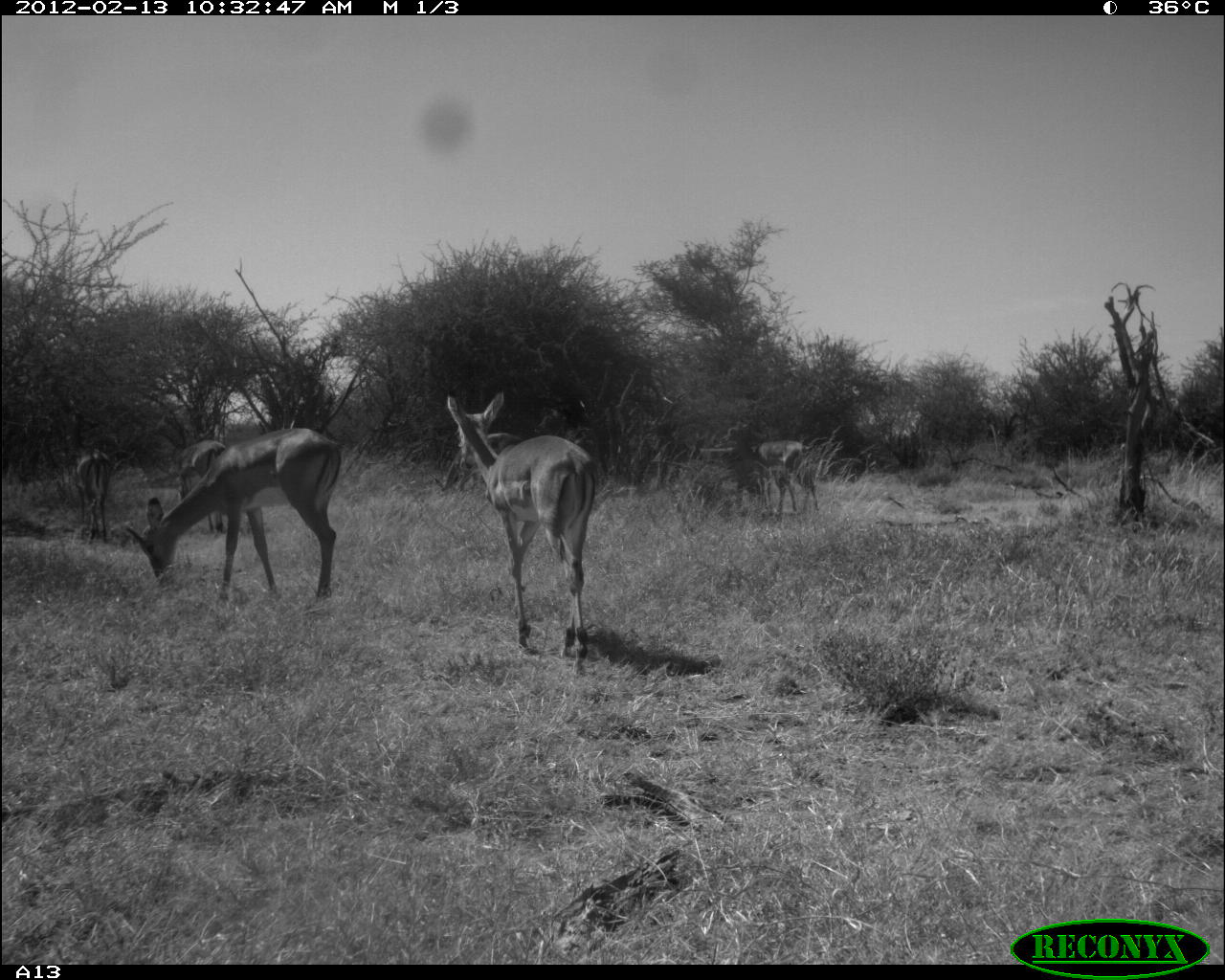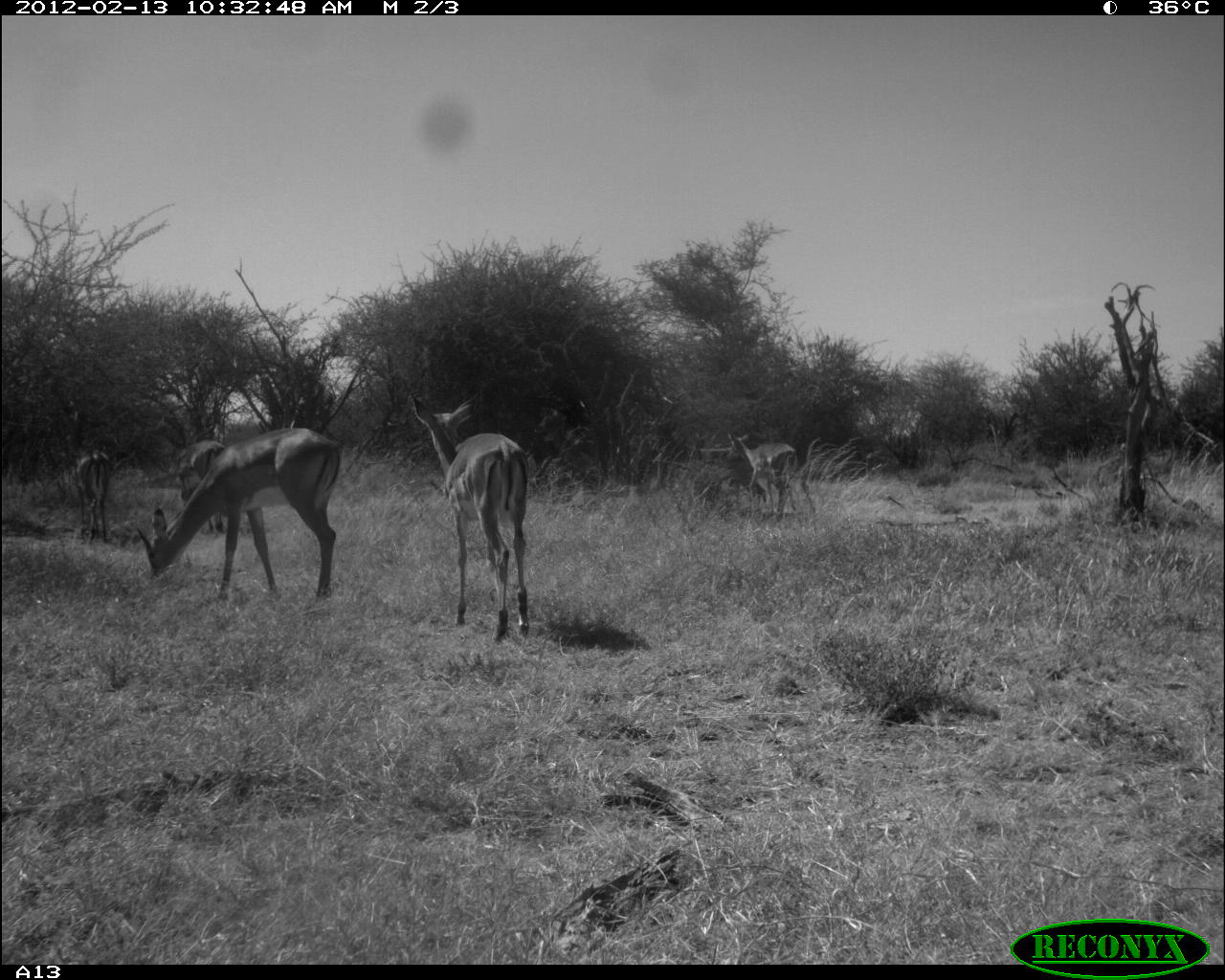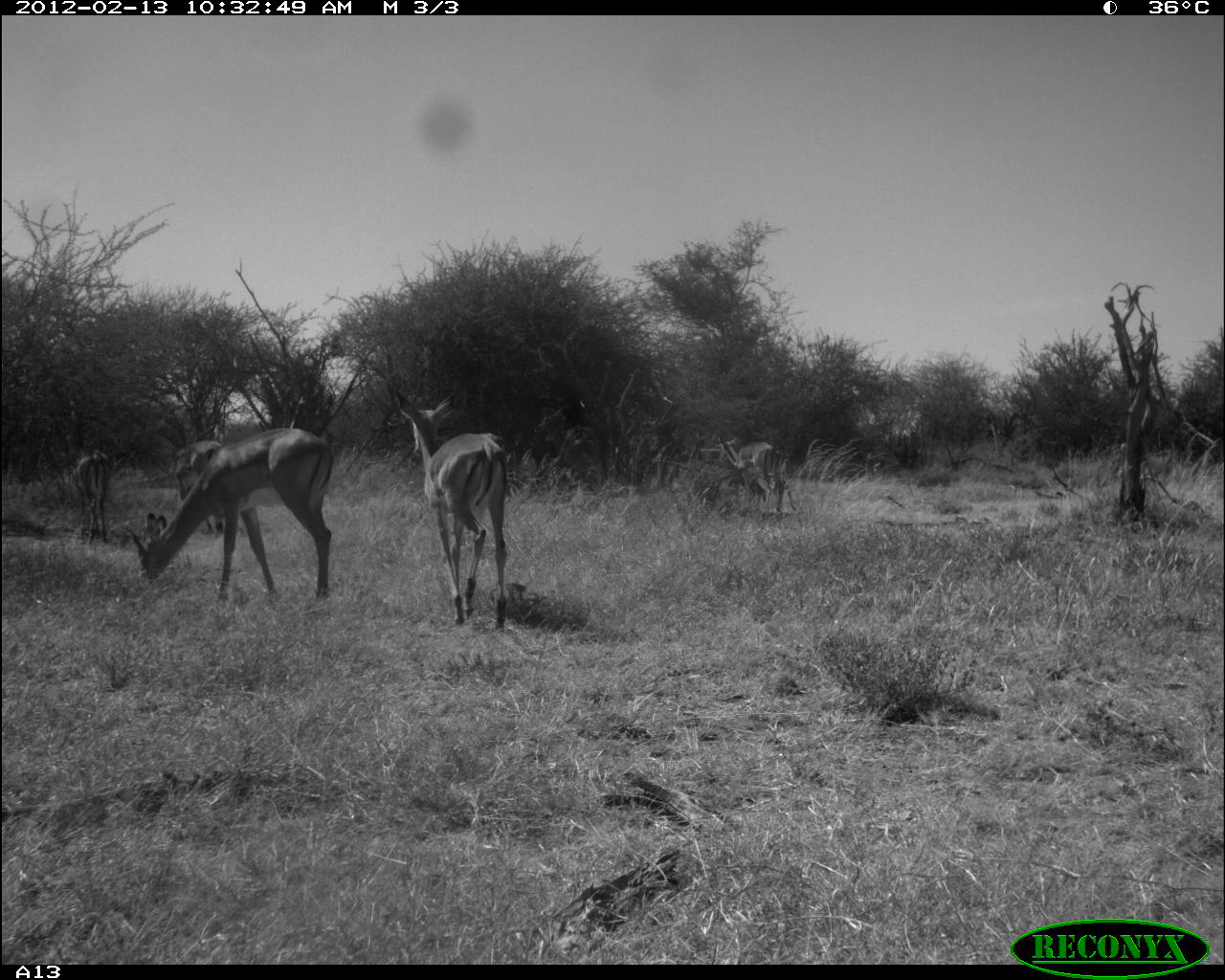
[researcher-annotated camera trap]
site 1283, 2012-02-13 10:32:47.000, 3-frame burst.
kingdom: Animalia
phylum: Chordata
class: Mammalia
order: Artiodactyla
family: Bovidae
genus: Aepyceros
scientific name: Aepyceros melampus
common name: impala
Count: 6.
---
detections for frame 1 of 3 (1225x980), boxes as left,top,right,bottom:
aepyceros melampus: 442,387,600,679; 177,427,403,614; 721,420,820,518; 696,437,800,521; 425,428,527,499; 169,437,238,534; 69,442,114,546